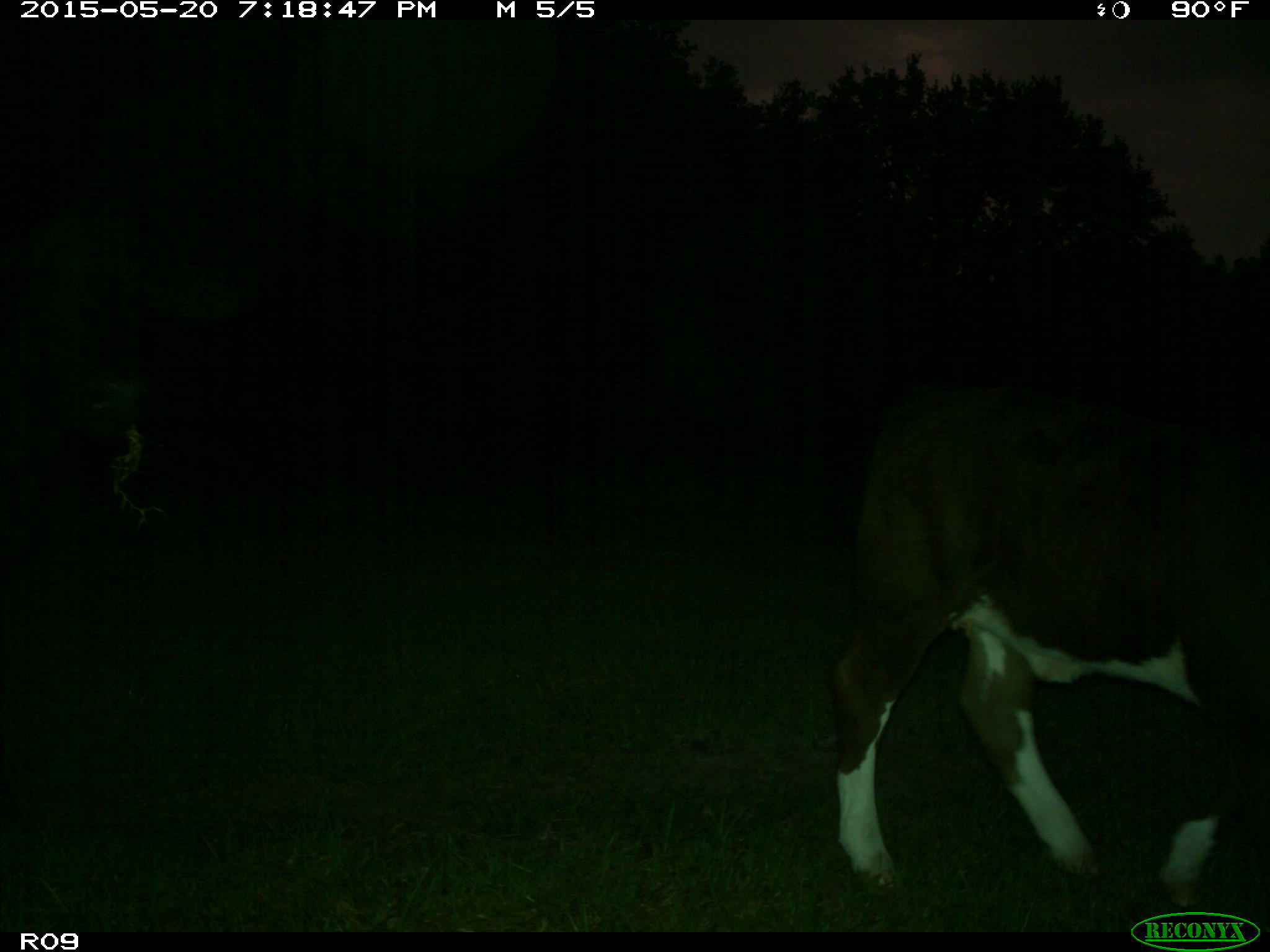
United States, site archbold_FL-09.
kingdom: Animalia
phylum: Chordata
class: Mammalia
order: Artiodactyla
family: Bovidae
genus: Bos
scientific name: Bos taurus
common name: domestic cow